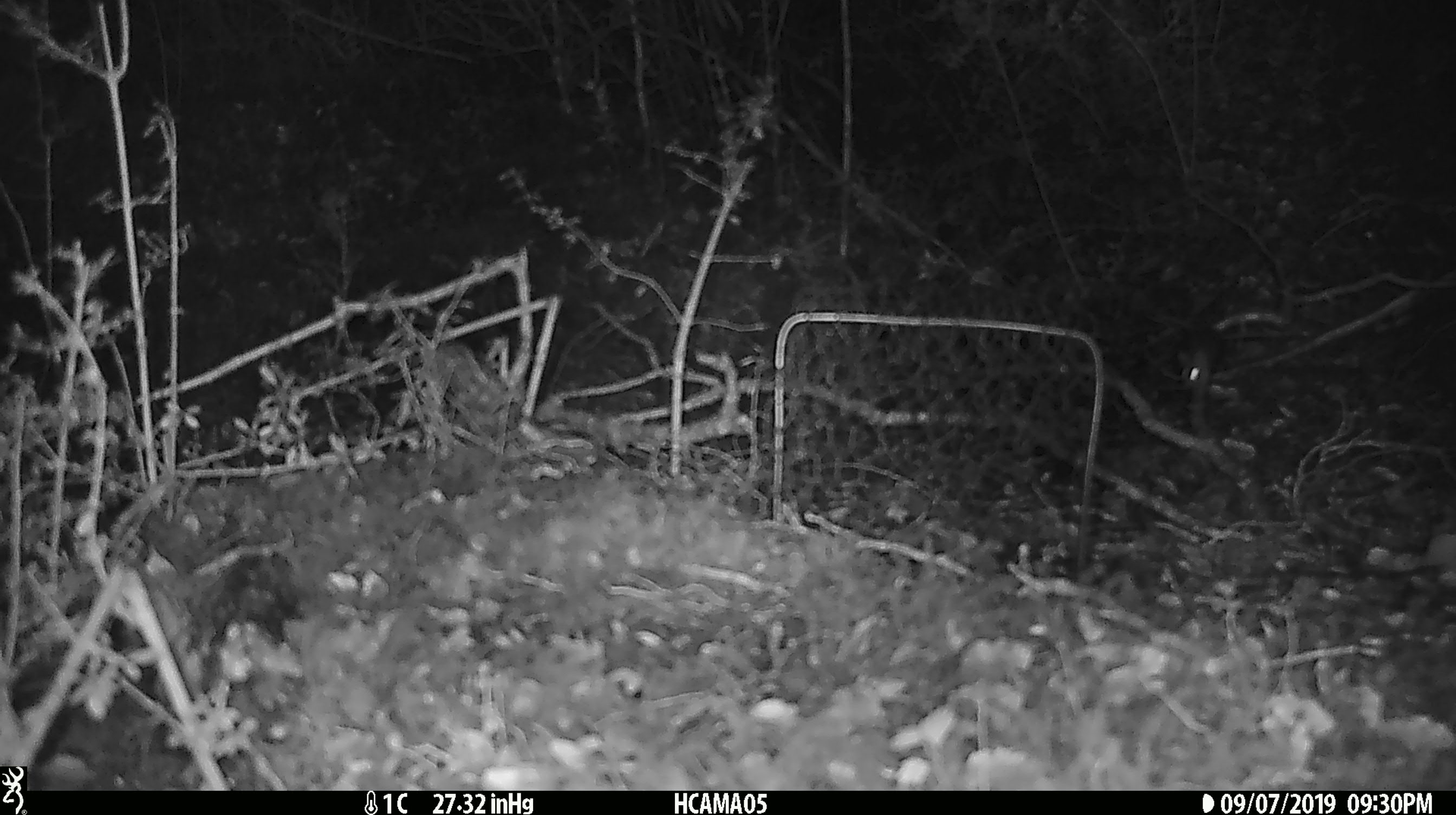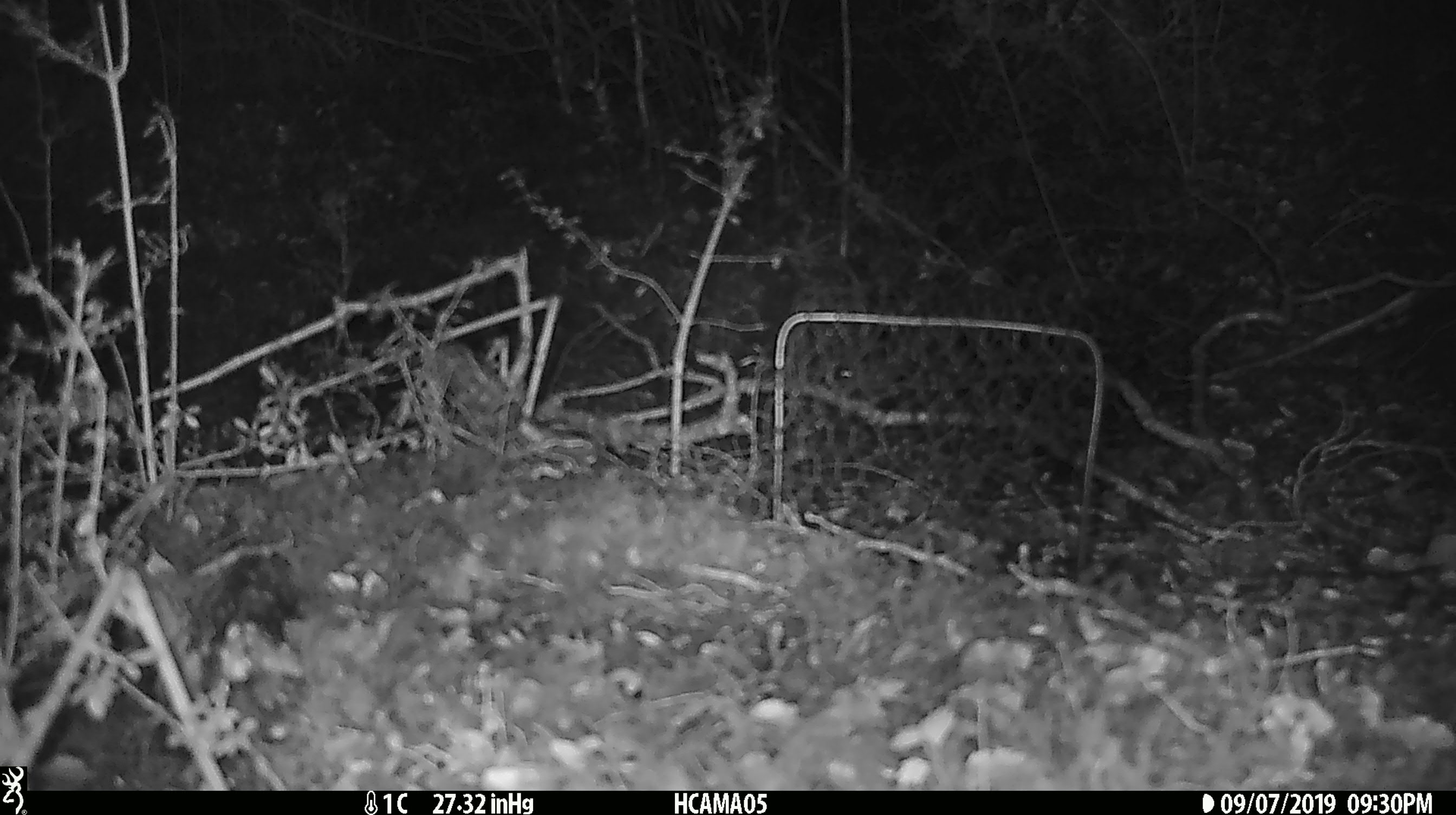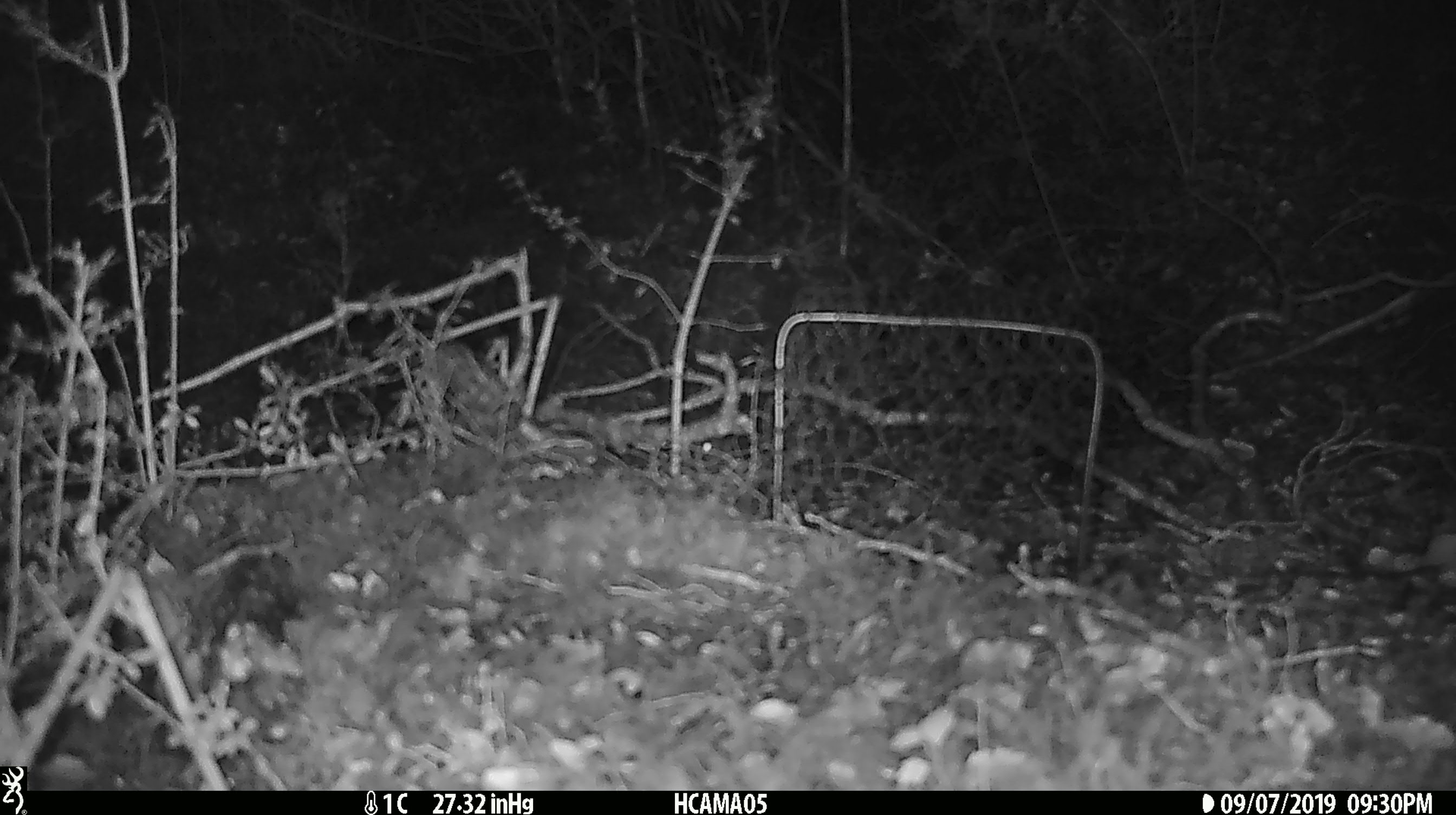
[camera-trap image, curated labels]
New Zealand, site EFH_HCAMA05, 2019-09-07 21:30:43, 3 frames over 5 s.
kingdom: Animalia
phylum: Chordata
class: Mammalia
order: Rodentia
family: Muridae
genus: Mus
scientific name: Mus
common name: mouse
Mouse (Mus).